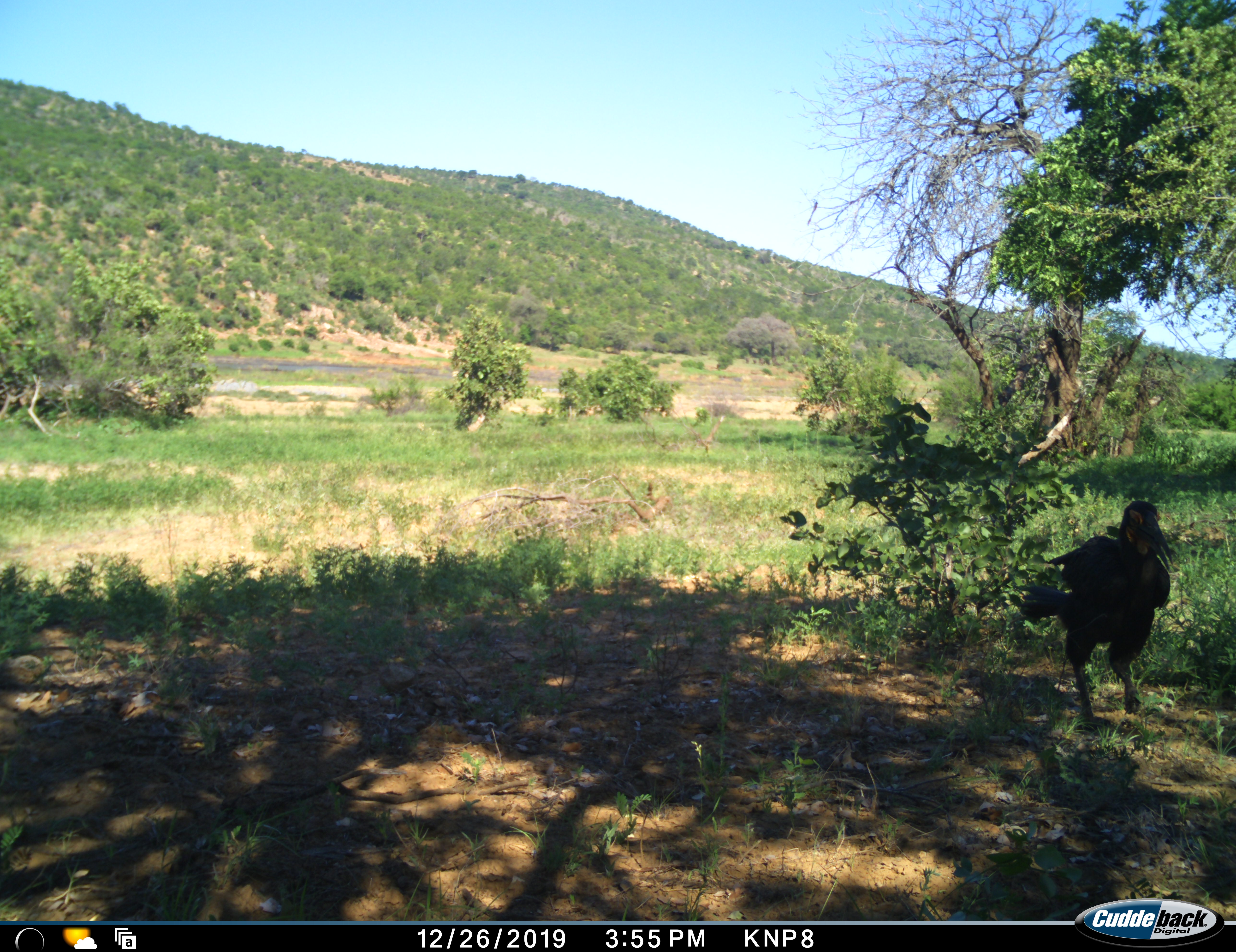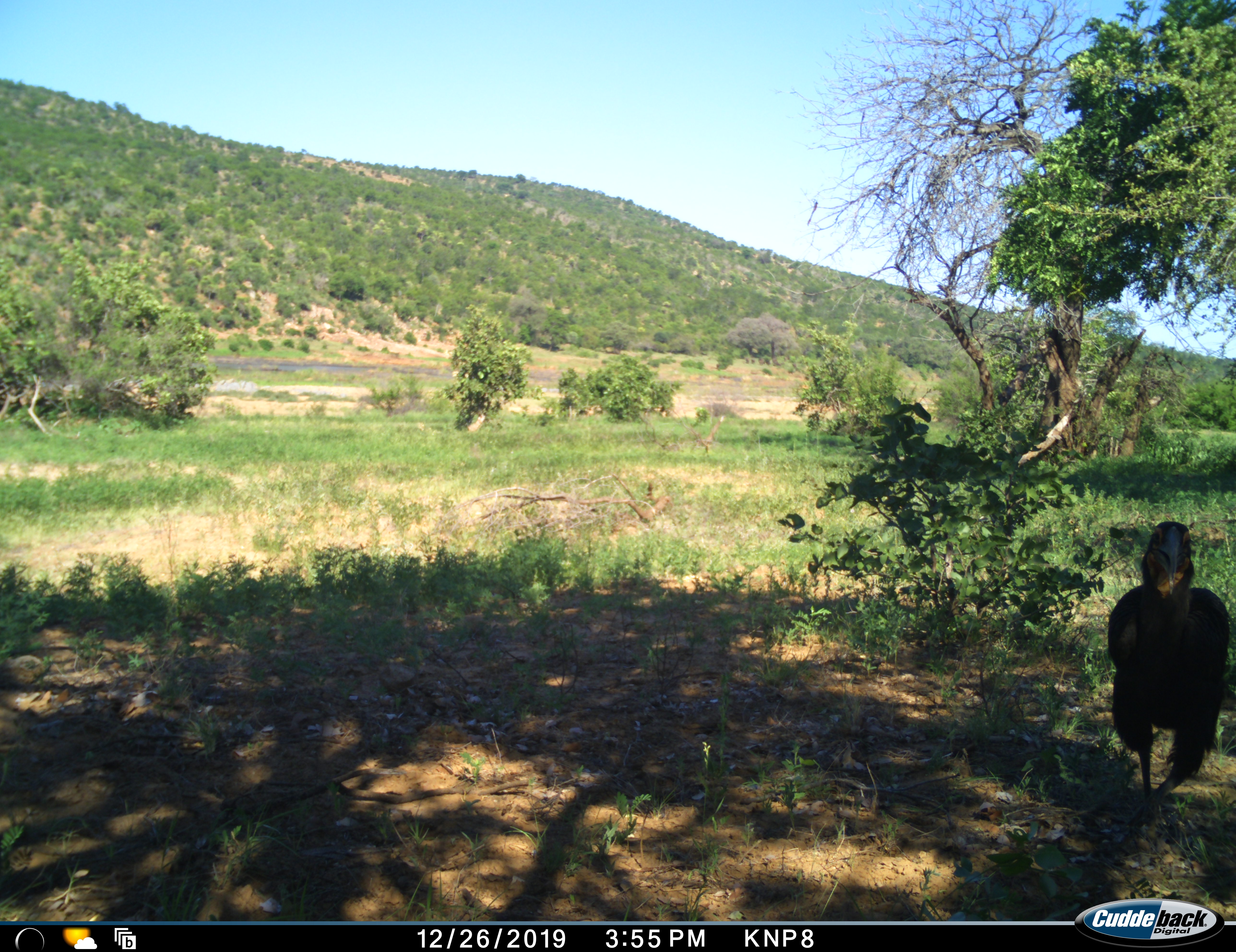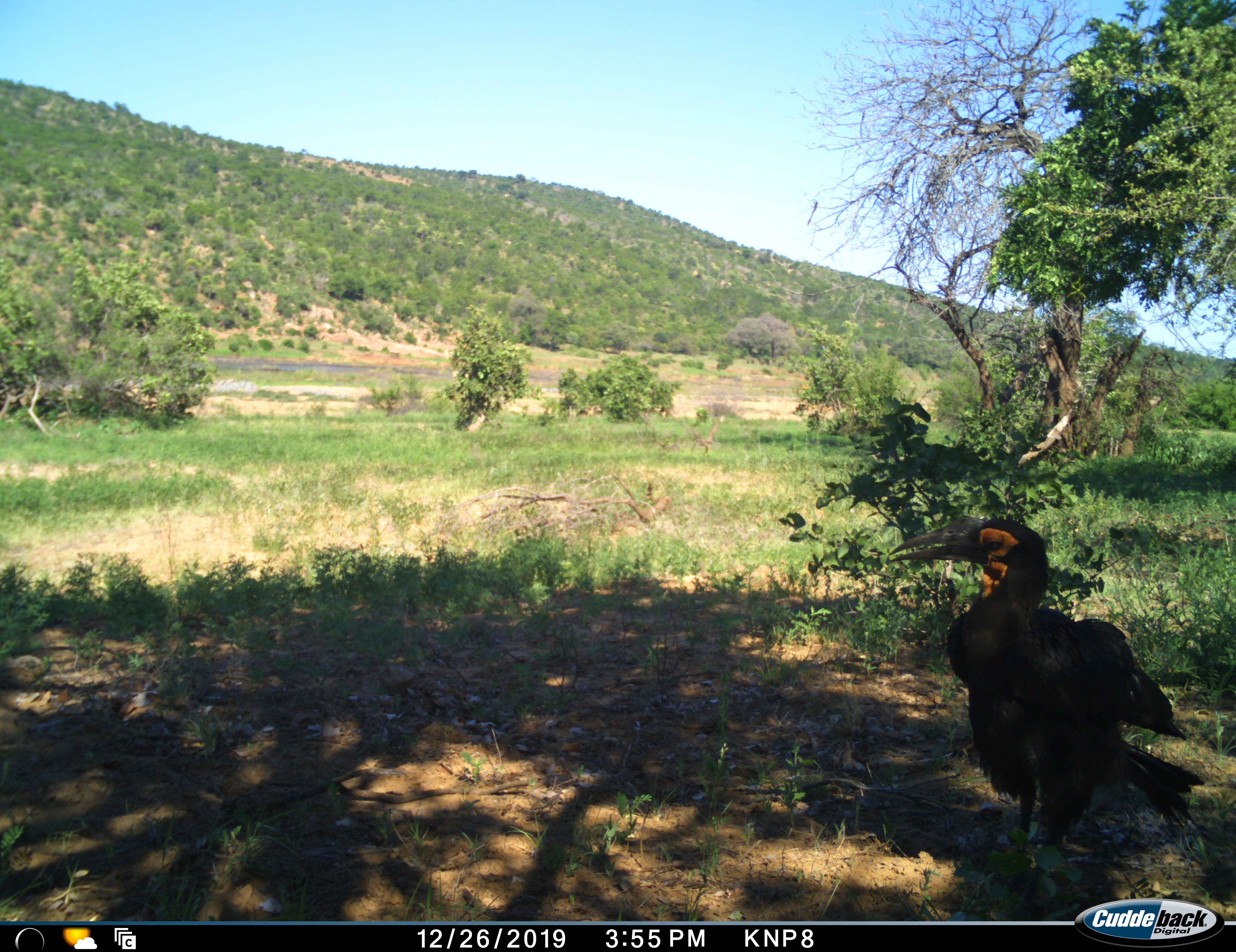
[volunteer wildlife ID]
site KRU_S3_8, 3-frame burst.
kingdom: Animalia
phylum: Chordata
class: Aves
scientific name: Aves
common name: bird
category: birdother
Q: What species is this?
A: Birdother (bird) (Aves).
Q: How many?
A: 1.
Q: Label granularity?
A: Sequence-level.